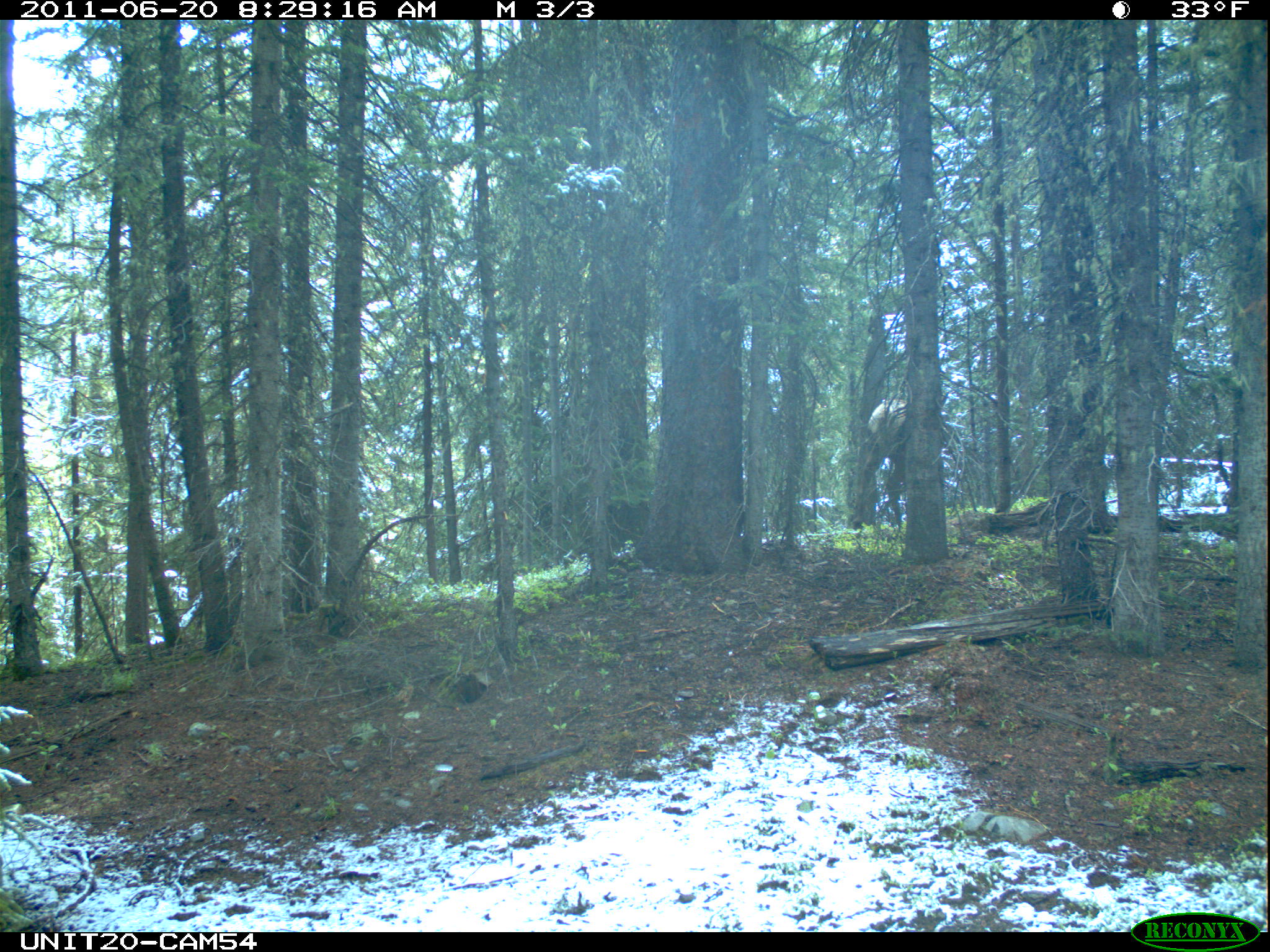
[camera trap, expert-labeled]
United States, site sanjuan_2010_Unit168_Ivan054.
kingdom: Animalia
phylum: Chordata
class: Mammalia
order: Artiodactyla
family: Cervidae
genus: Cervus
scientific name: Cervus elaphus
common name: red deer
Cervus elaphus (red deer).